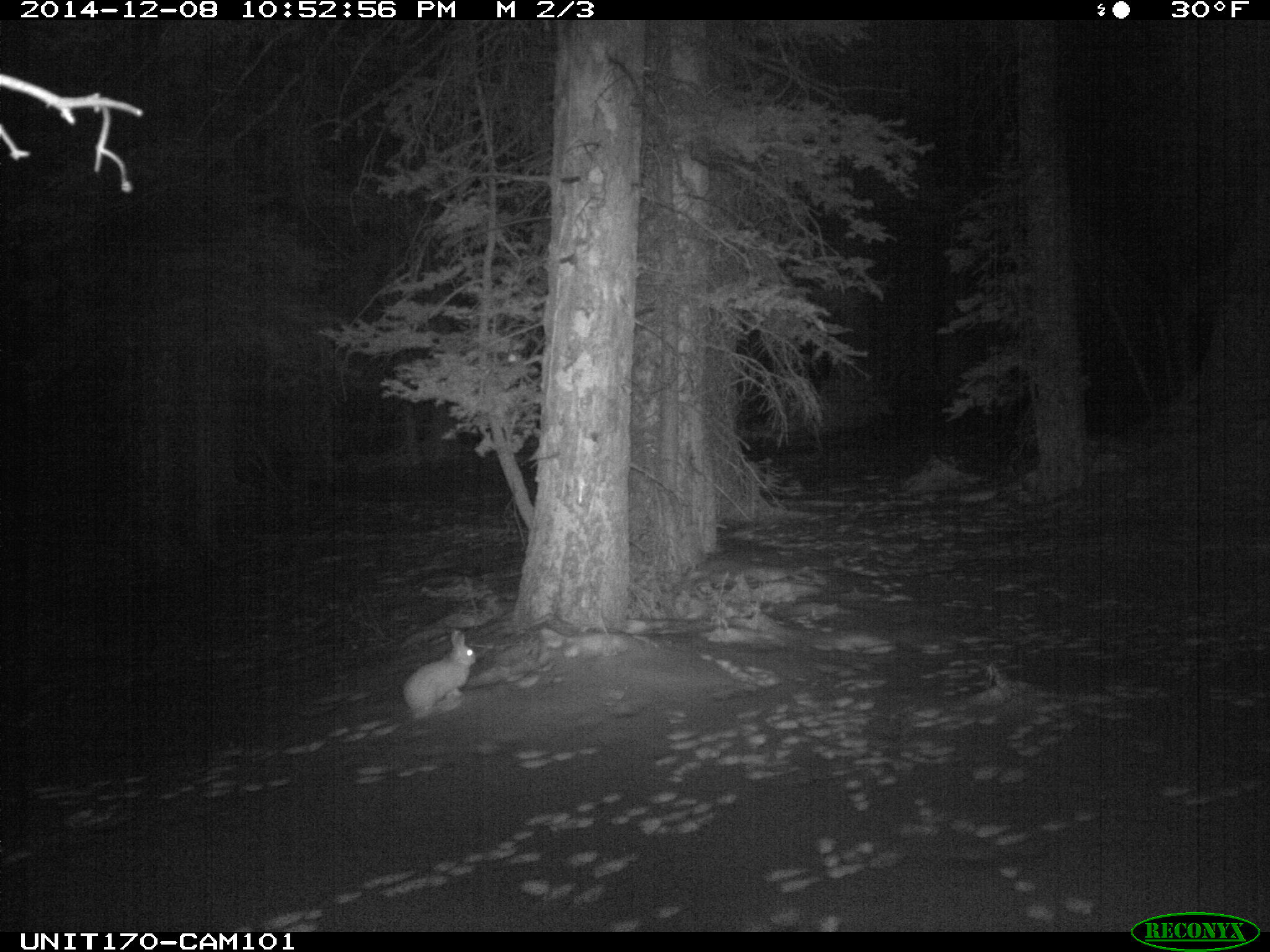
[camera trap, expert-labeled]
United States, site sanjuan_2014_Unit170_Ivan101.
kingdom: Animalia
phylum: Chordata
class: Mammalia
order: Lagomorpha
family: Leporidae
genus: Lepus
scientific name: Lepus americanus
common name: snowshoe hare